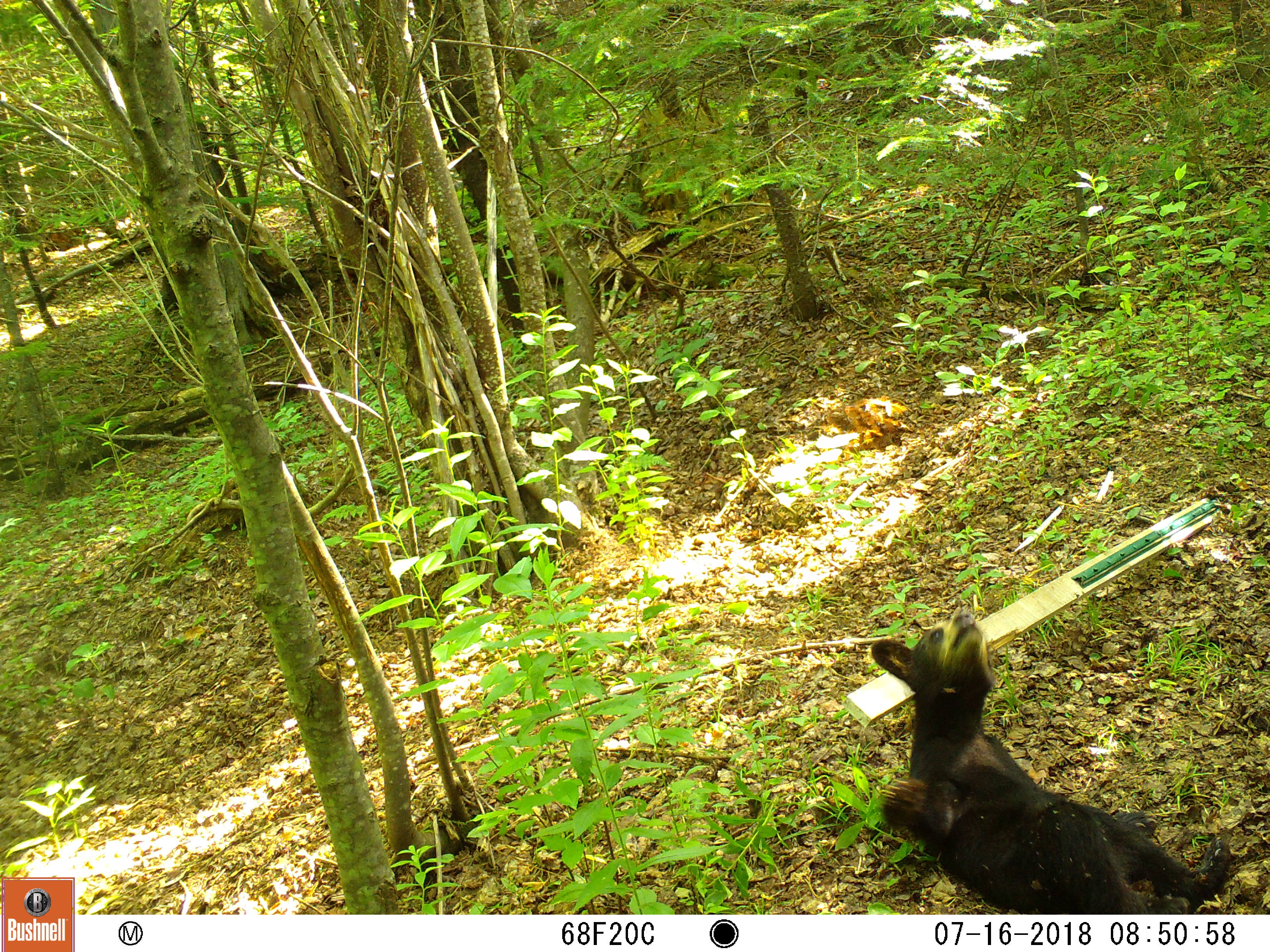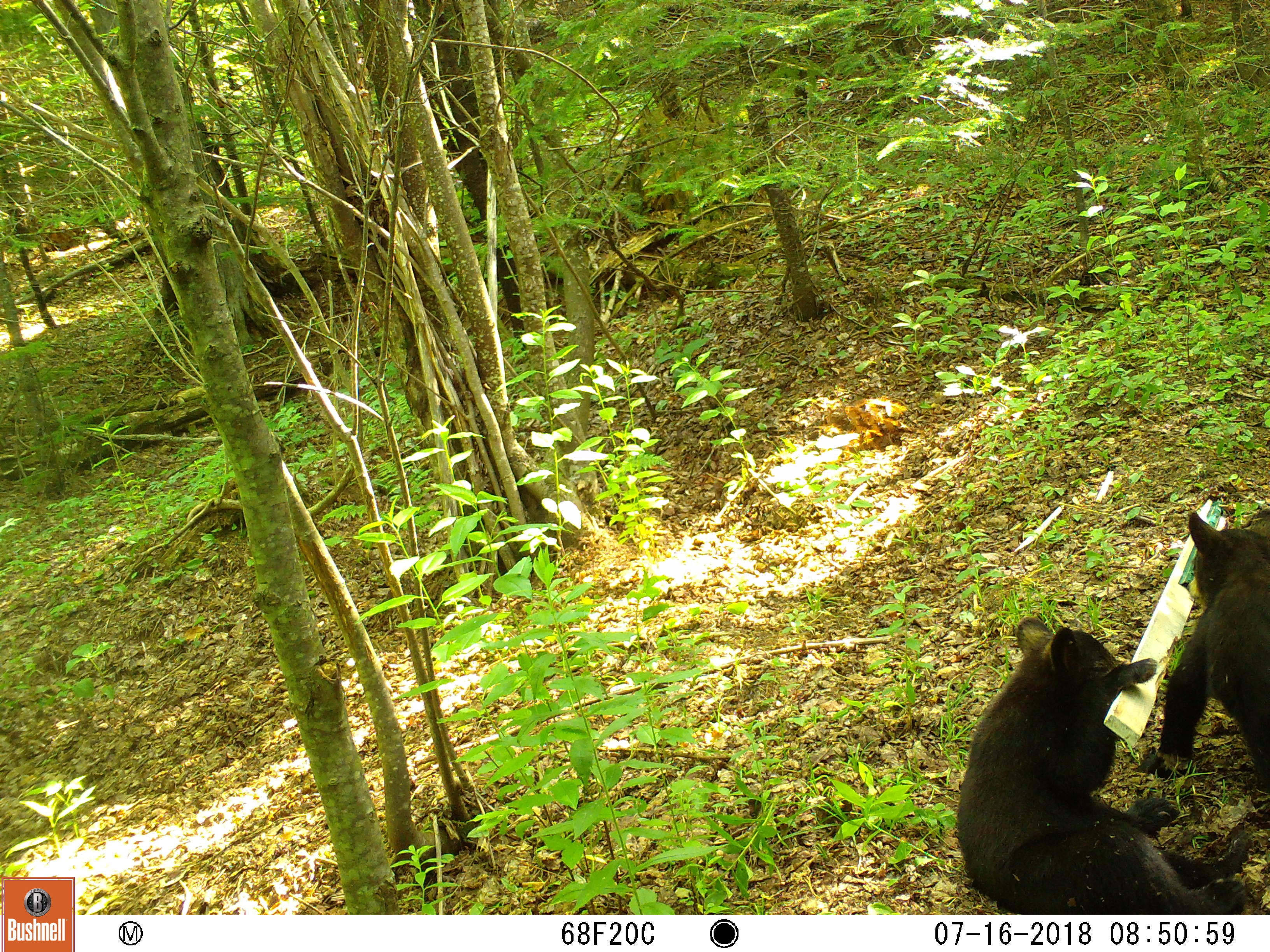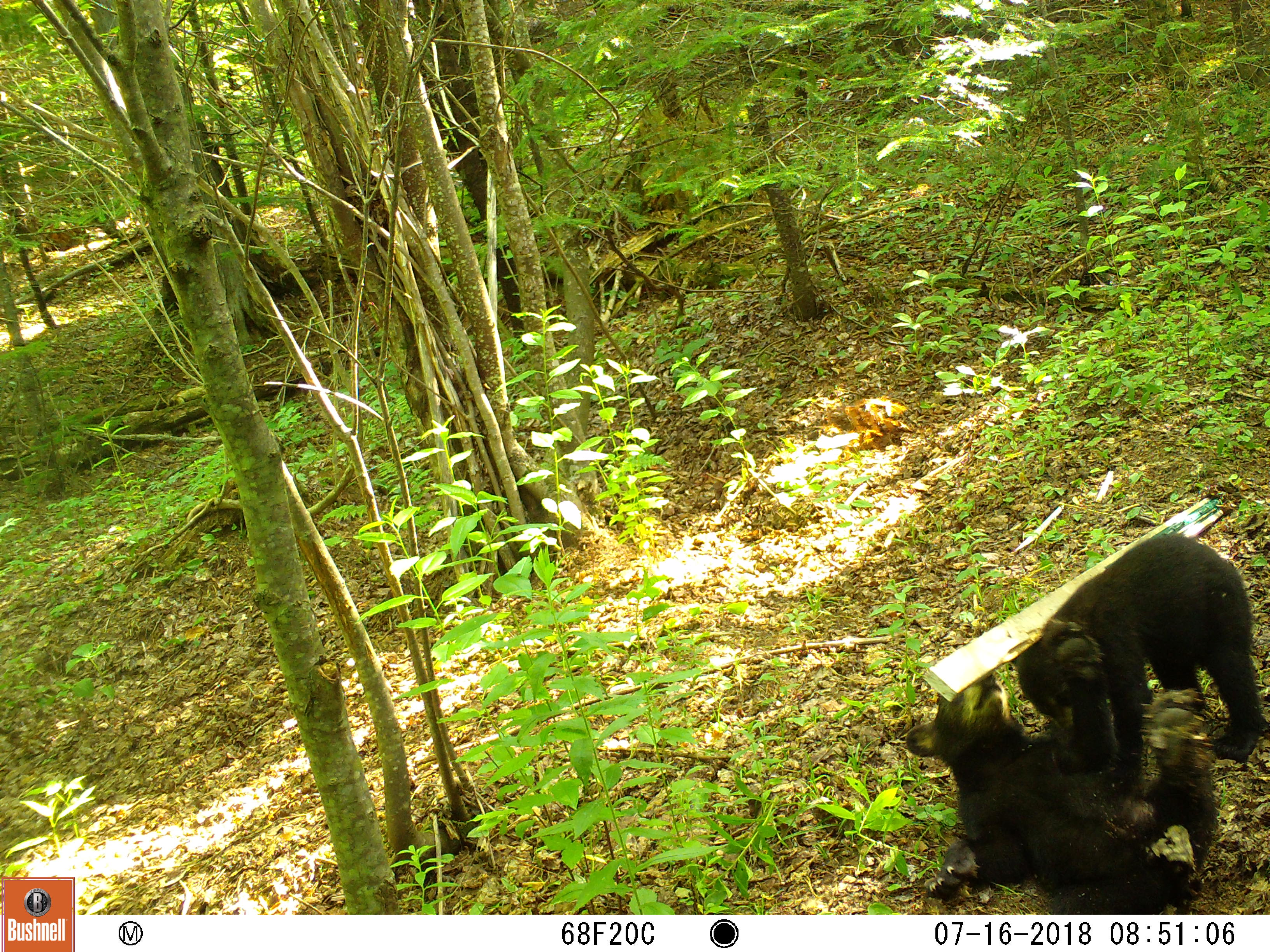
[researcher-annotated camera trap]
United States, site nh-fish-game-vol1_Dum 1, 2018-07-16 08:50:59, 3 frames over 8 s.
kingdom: Animalia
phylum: Chordata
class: Mammalia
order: Carnivora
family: Ursidae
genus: Ursus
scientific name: Ursus americanus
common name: black bear